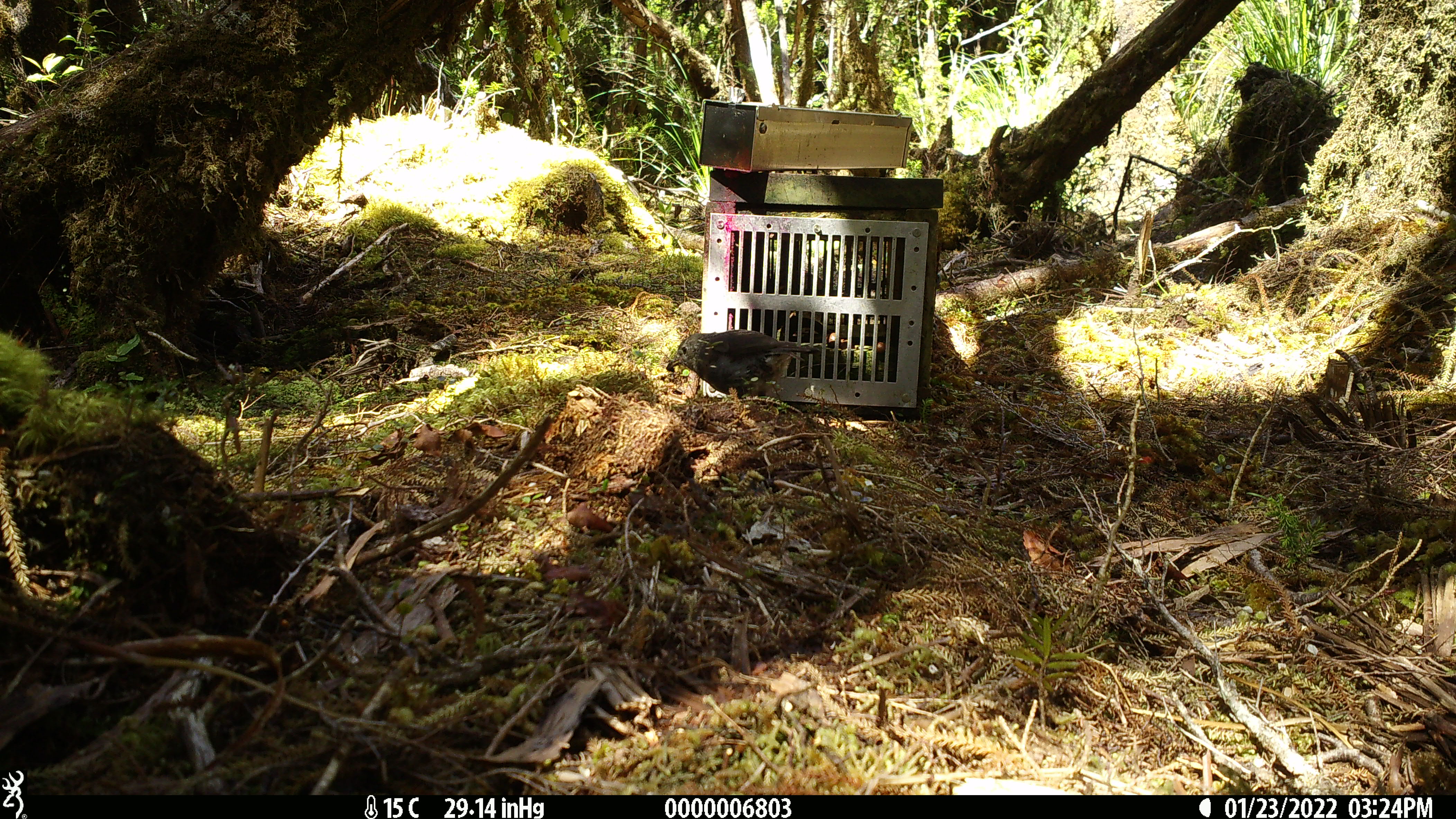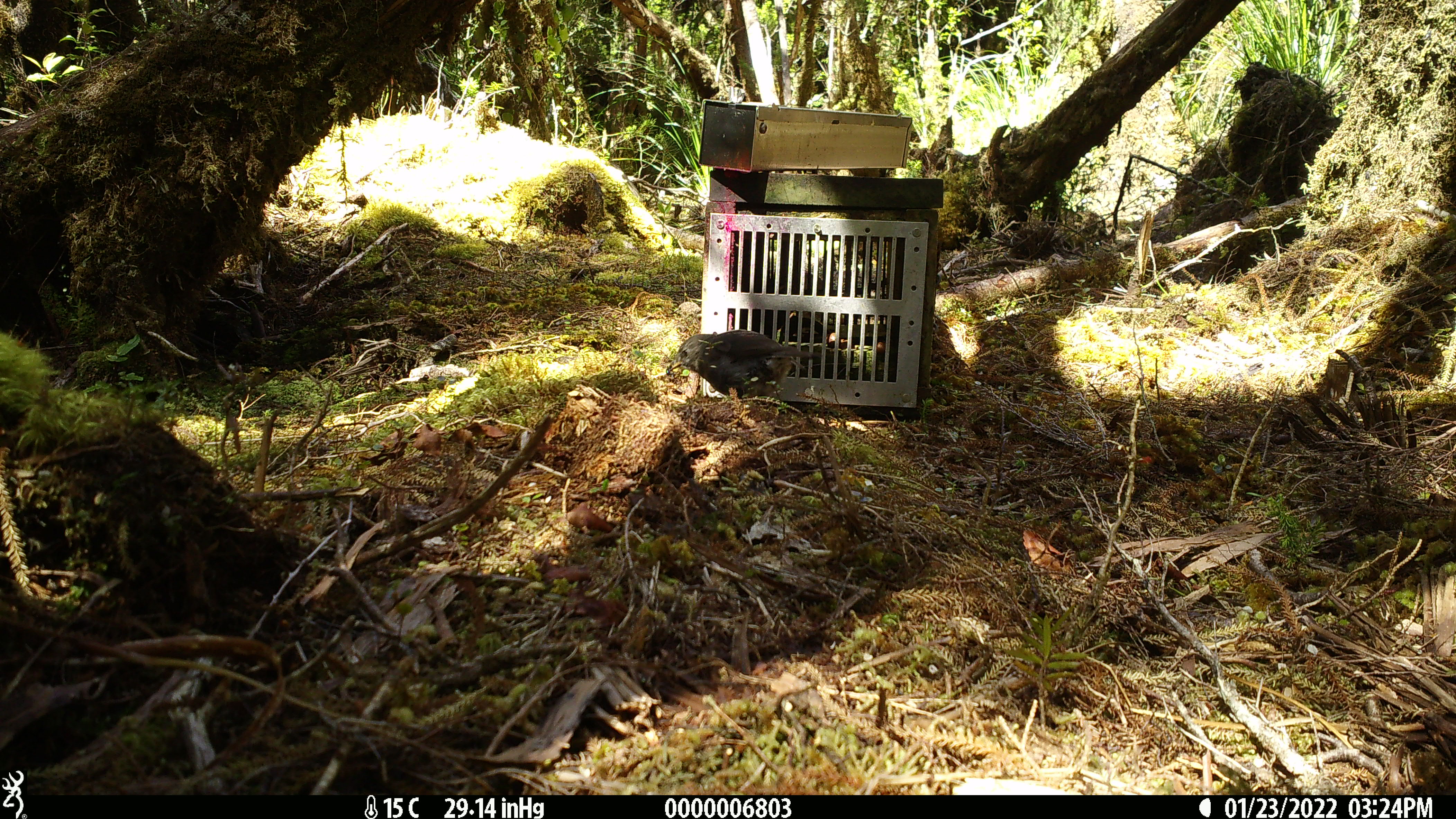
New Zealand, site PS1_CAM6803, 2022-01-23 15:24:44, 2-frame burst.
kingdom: Animalia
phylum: Chordata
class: Aves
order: Passeriformes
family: Petroicidae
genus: Petroica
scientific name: Petroica australis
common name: new zealand robin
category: robin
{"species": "robin (new zealand robin) (Petroica australis)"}